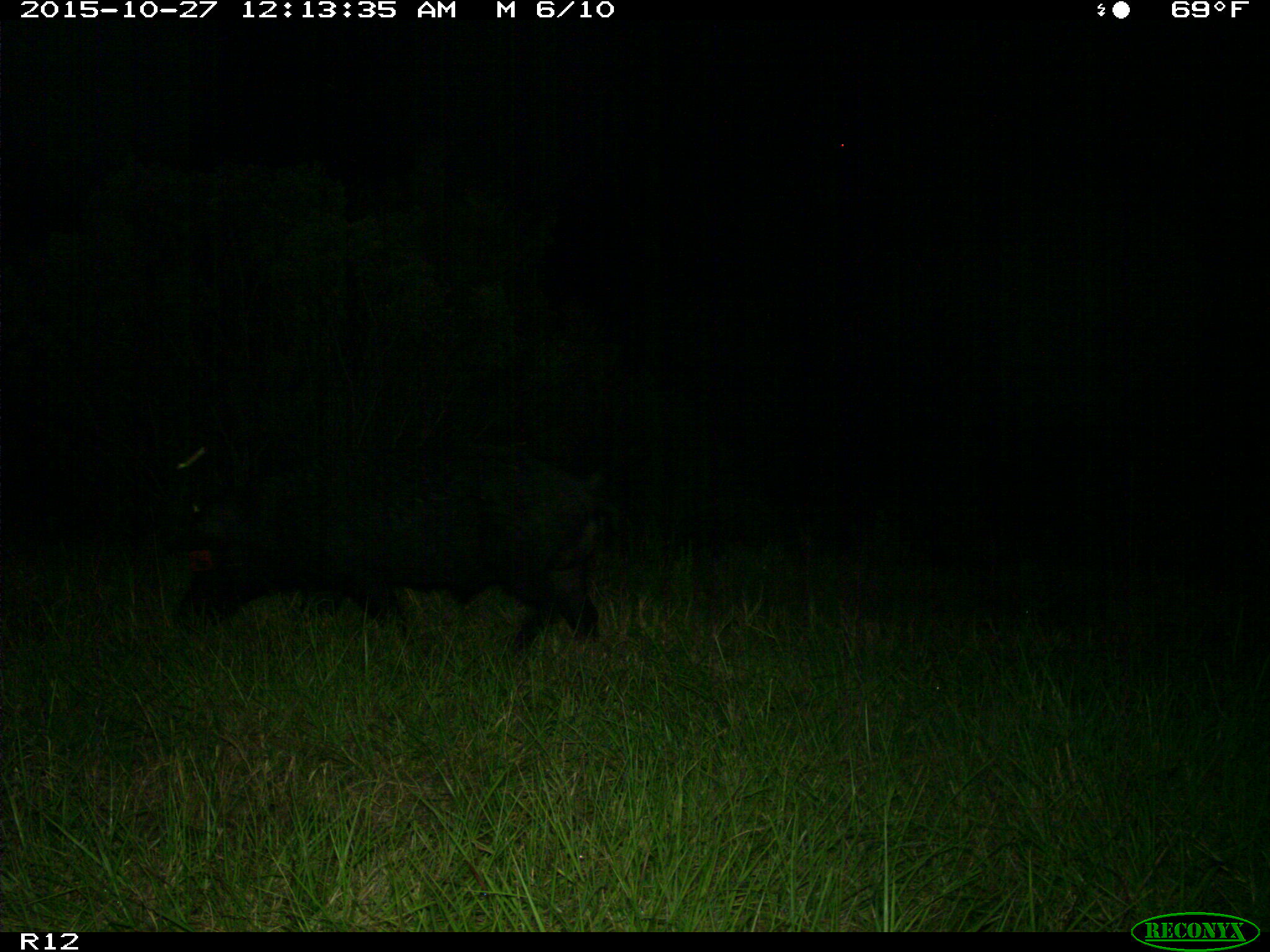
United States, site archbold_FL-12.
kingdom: Animalia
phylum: Chordata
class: Mammalia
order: Artiodactyla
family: Suidae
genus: Sus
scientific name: Sus scrofa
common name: wild boar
Sus scrofa (wild boar).